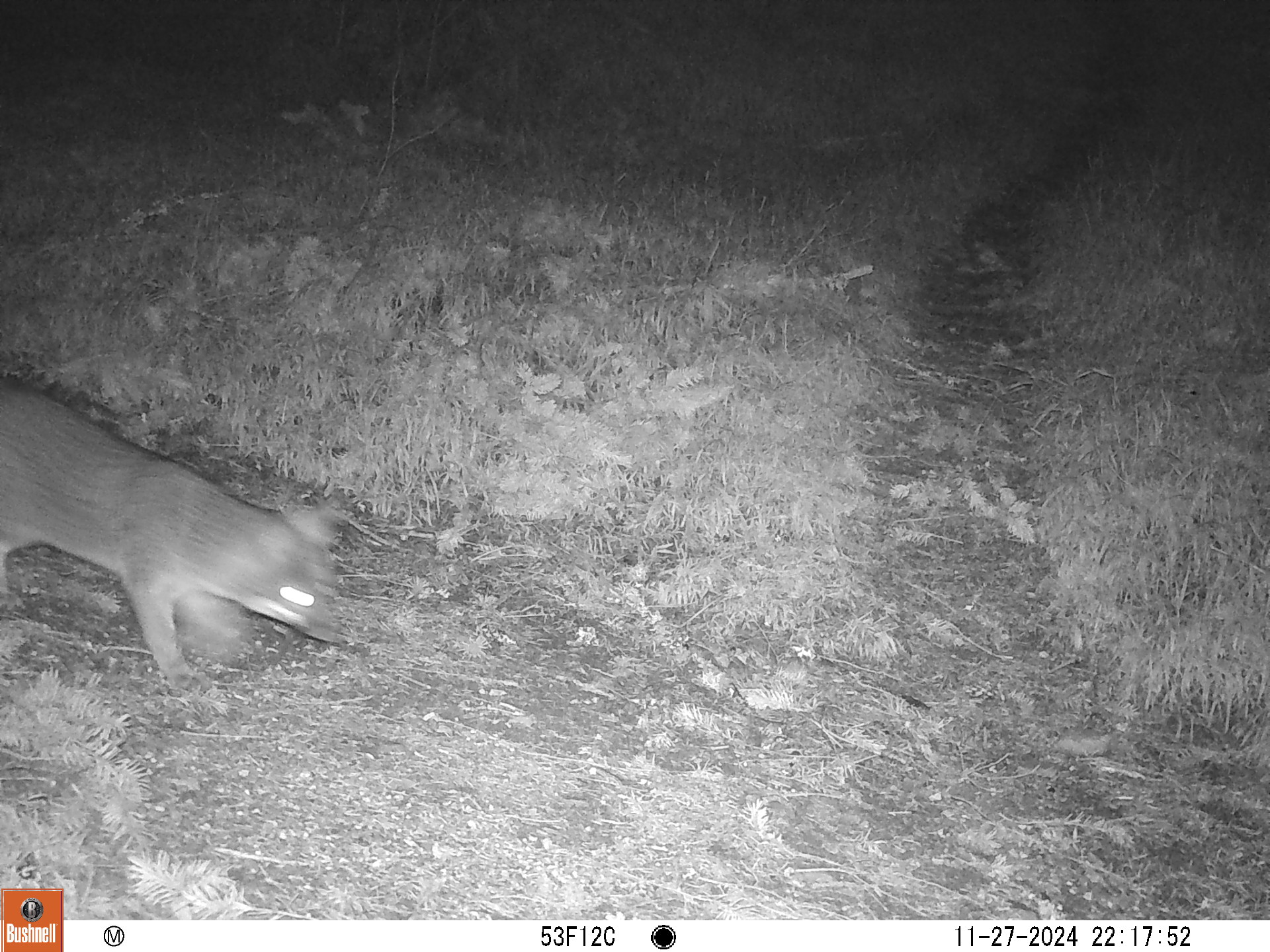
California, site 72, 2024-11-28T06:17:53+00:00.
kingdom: Animalia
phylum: Chordata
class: Mammalia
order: Carnivora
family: Canidae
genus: Urocyon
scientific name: Urocyon cinereoargenteus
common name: gray fox